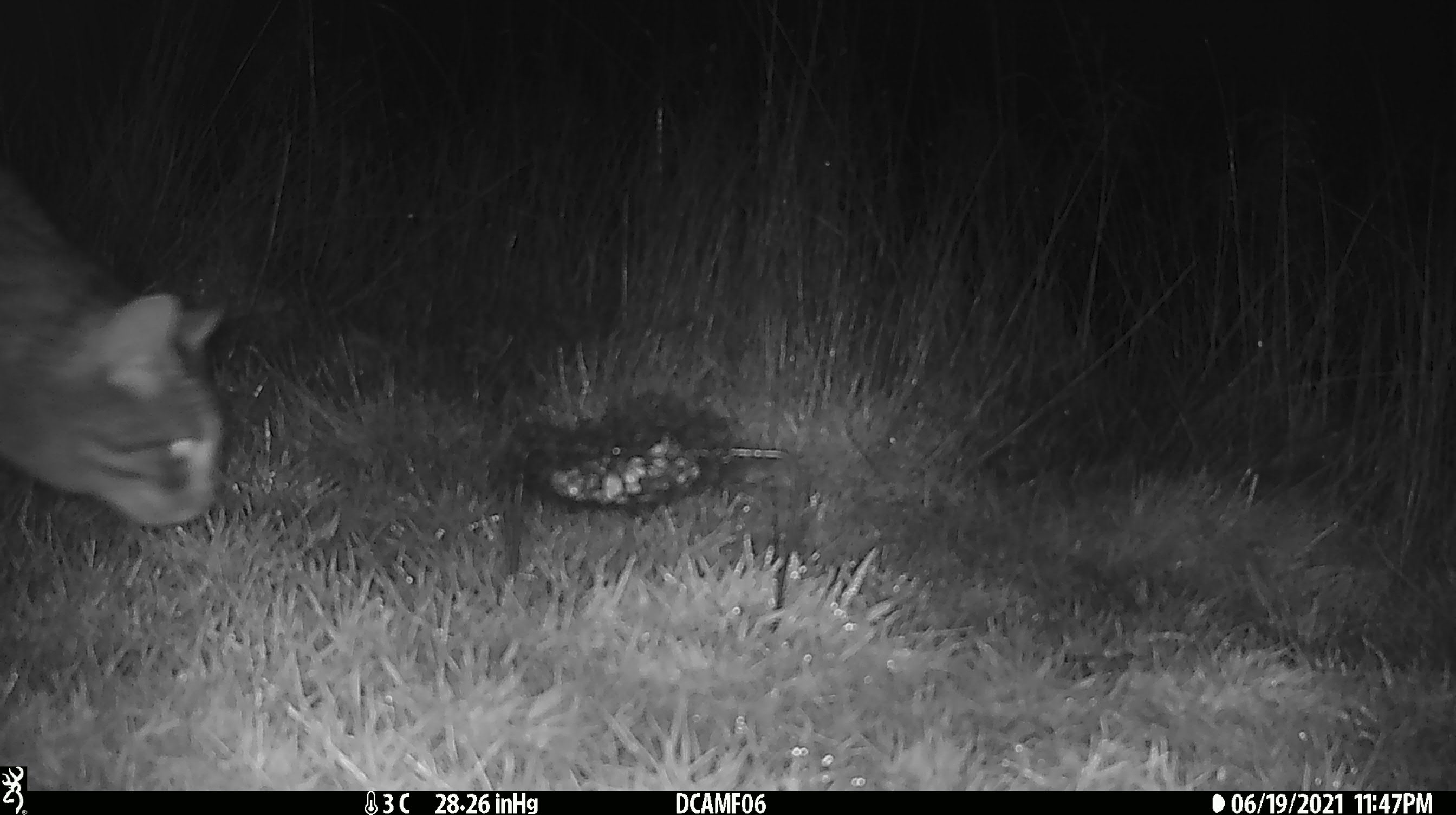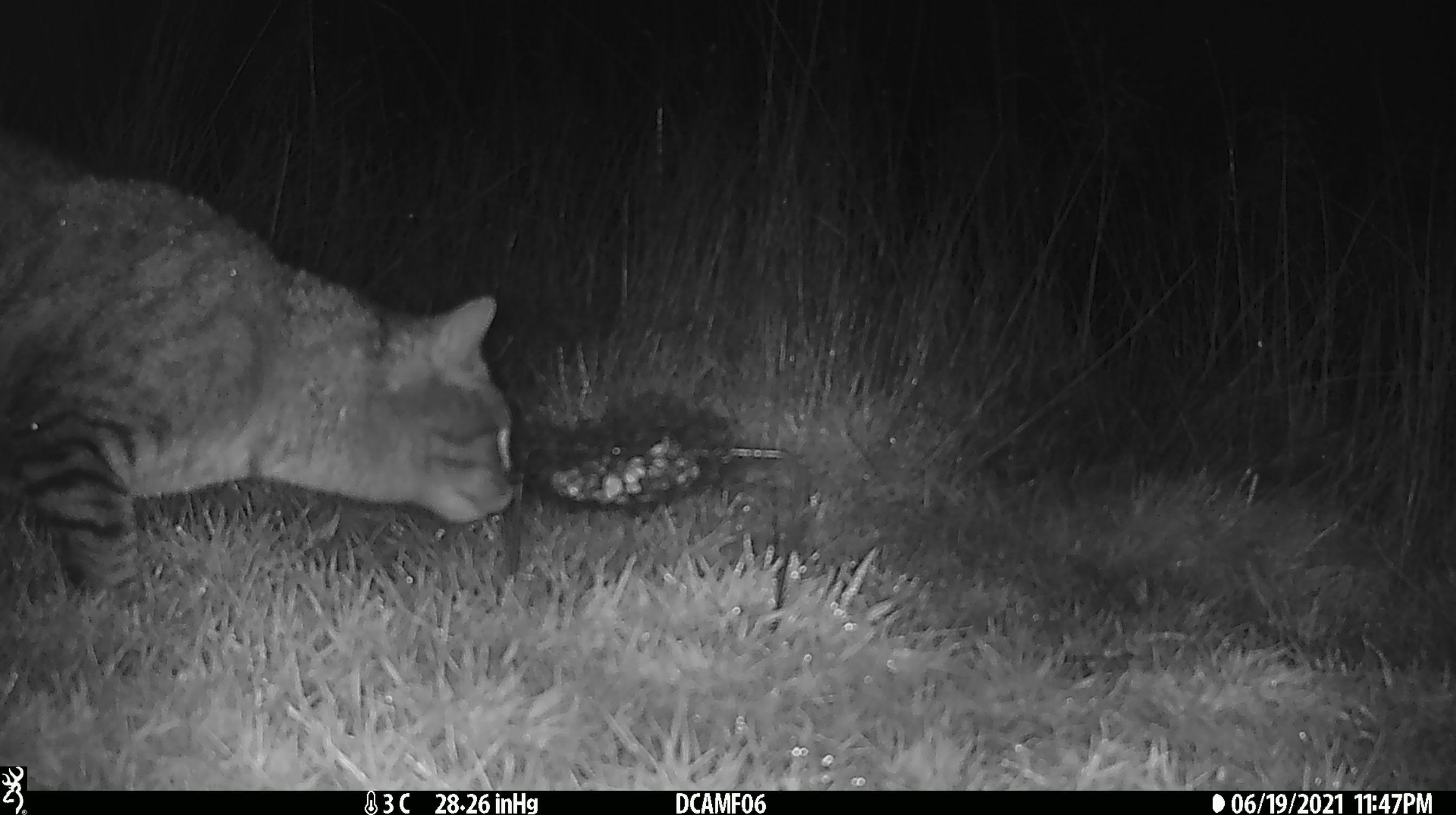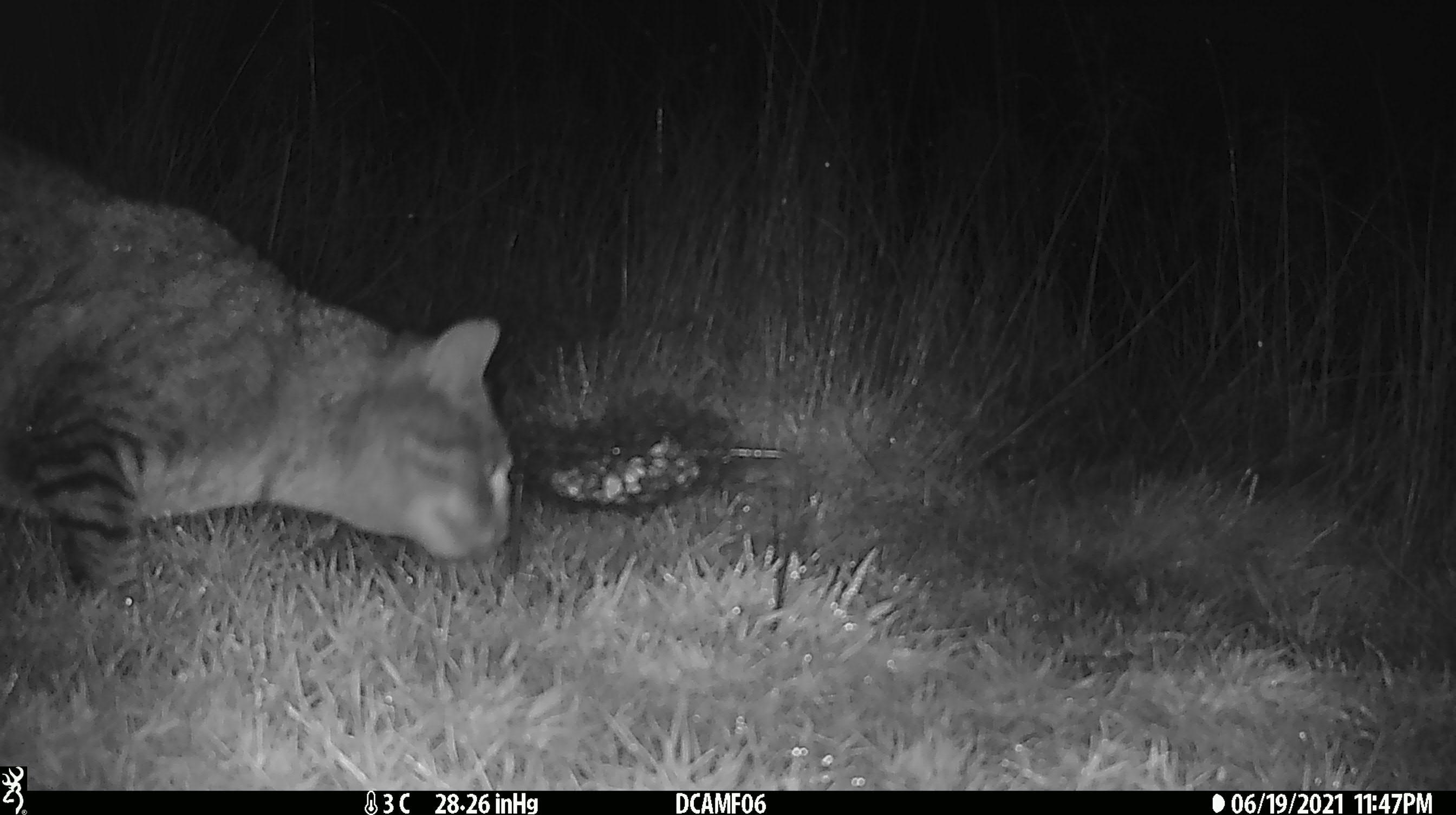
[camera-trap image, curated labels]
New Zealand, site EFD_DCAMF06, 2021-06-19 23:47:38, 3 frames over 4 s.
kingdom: Animalia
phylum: Chordata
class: Mammalia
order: Carnivora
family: Felidae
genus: Felis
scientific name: Felis catus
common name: domestic cat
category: cat